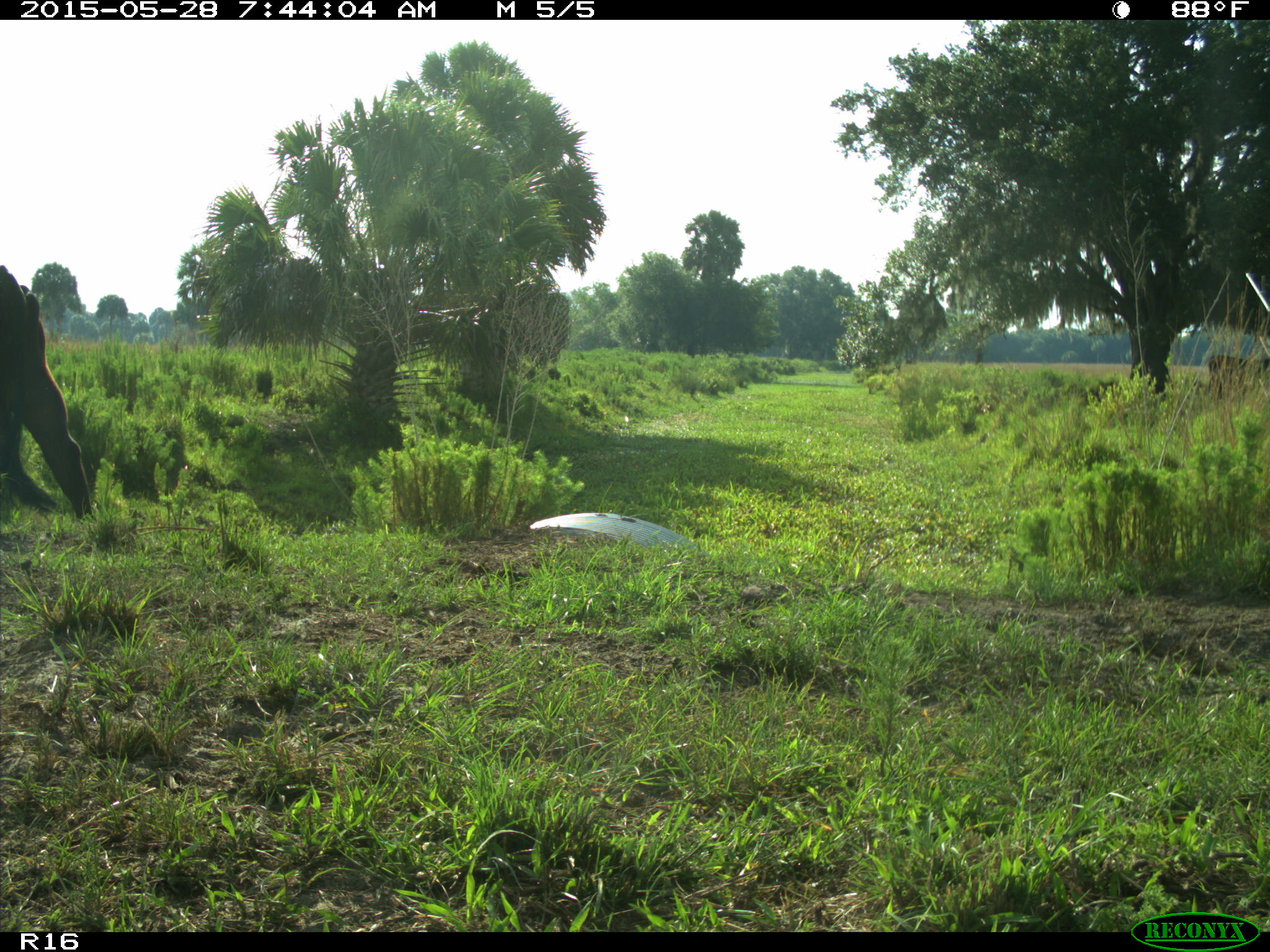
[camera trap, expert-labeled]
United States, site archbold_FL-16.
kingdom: Animalia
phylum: Chordata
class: Mammalia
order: Artiodactyla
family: Bovidae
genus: Bos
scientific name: Bos taurus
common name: domestic cow